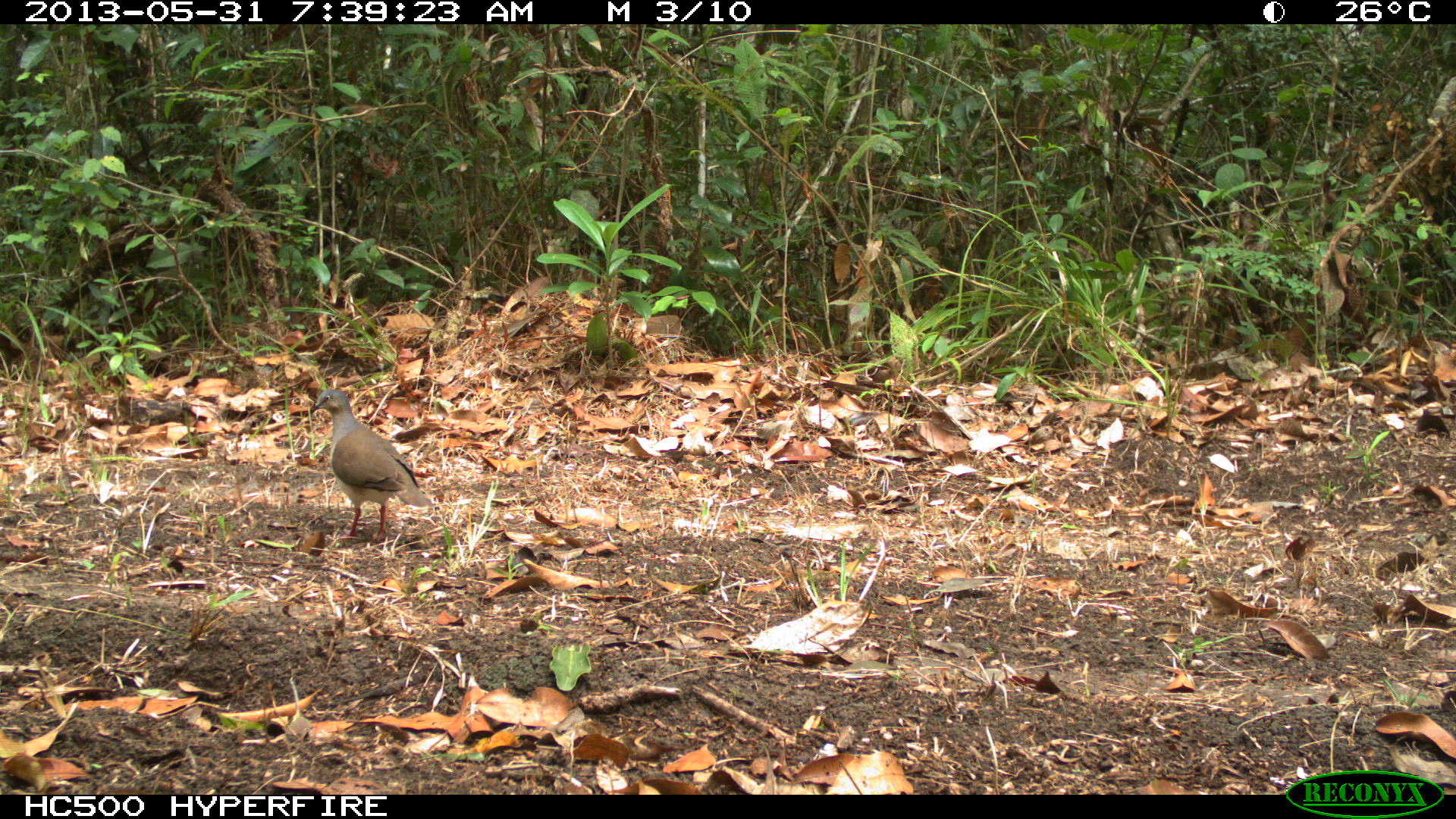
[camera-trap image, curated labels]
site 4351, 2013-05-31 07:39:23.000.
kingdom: Animalia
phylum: Chordata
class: Aves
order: Columbiformes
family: Columbidae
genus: Leptotila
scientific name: Leptotila plumbeiceps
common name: gray-headed dove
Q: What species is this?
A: Leptotila plumbeiceps (gray-headed dove).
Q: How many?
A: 1.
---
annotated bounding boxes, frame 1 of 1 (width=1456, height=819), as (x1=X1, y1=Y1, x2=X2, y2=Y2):
leptotila plumbeiceps: (x1=308, y1=388, x2=434, y2=542)